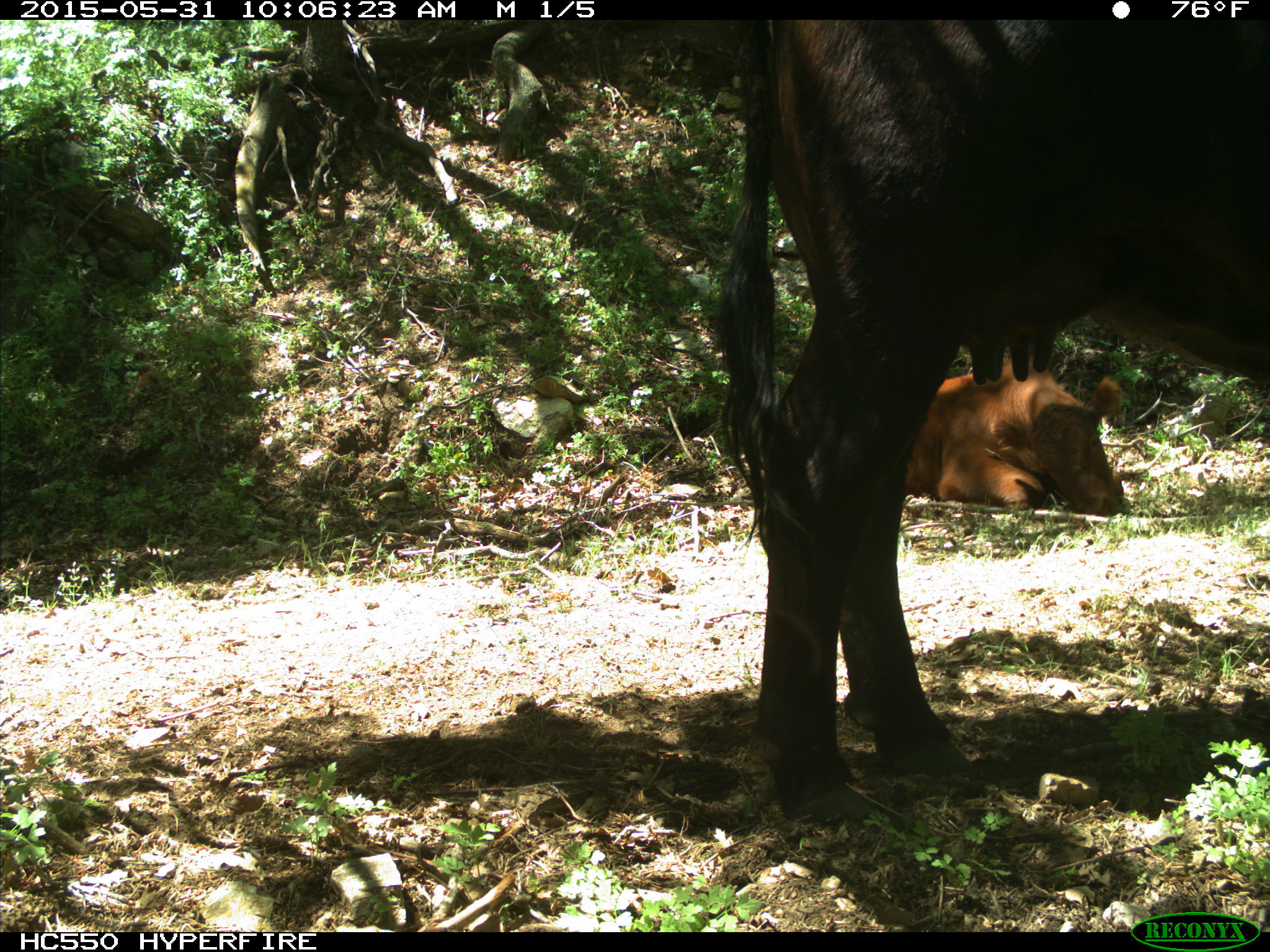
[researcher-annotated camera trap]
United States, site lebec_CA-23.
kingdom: Animalia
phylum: Chordata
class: Mammalia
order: Artiodactyla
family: Bovidae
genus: Bos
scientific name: Bos taurus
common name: domestic cow